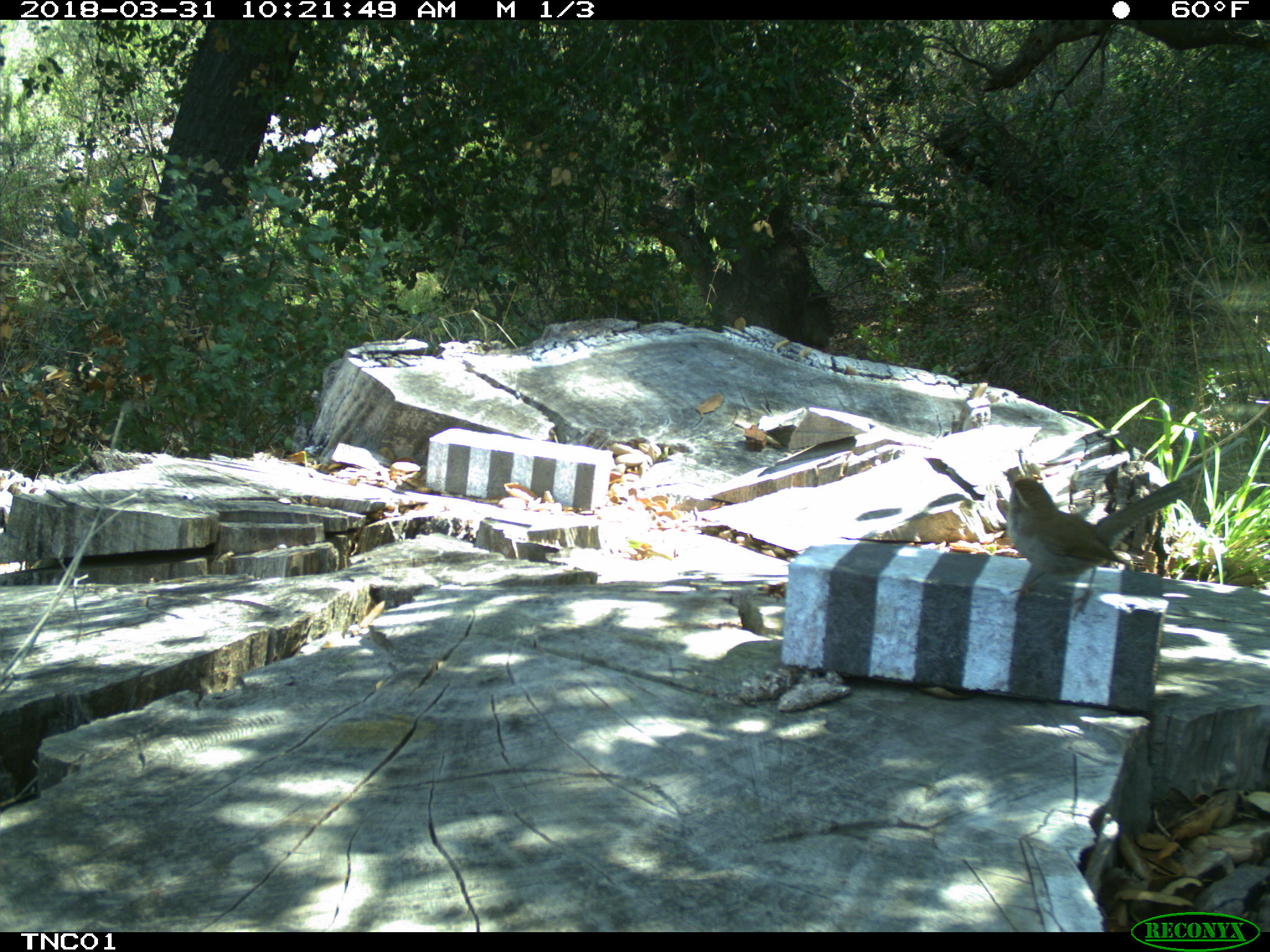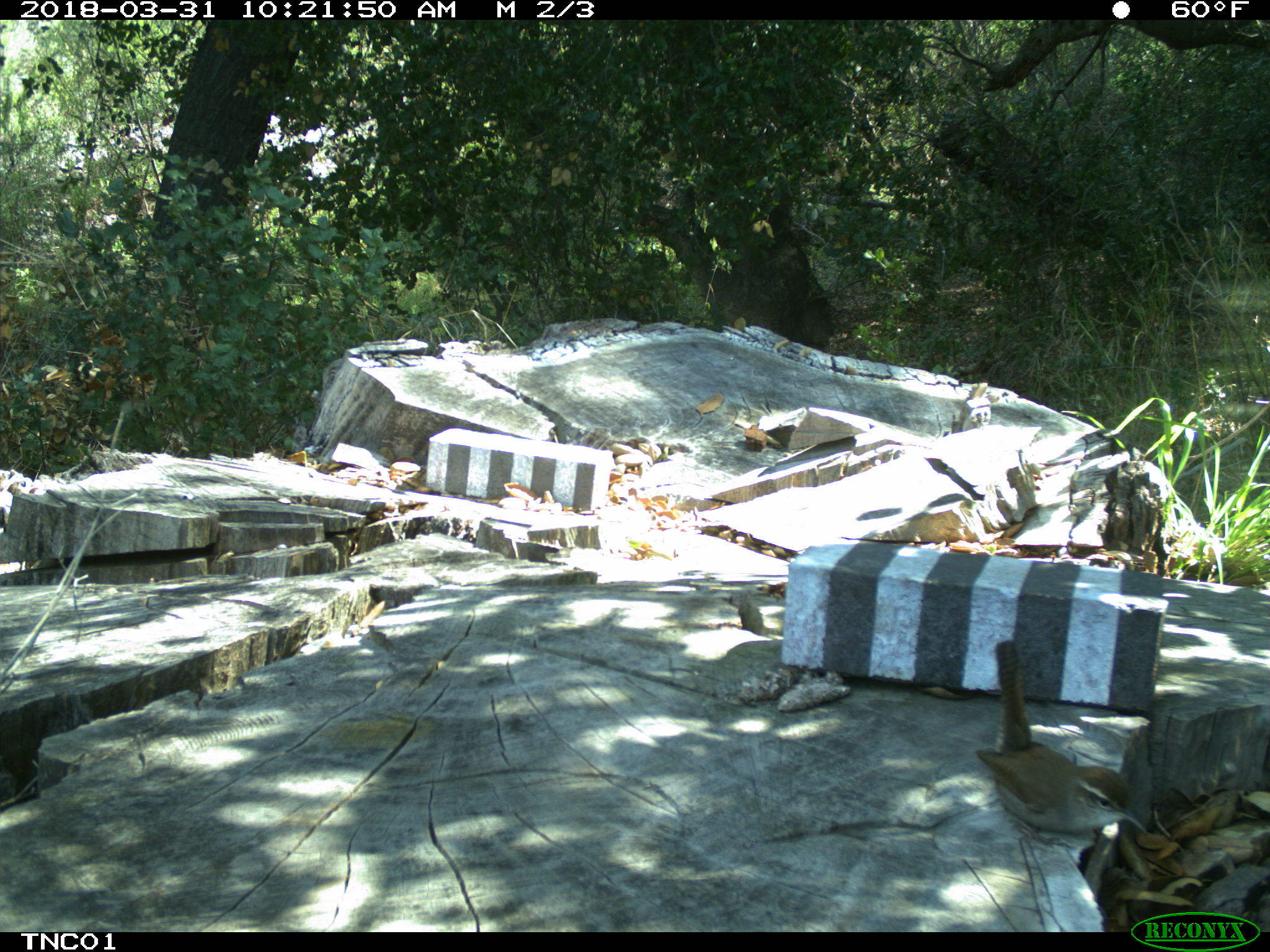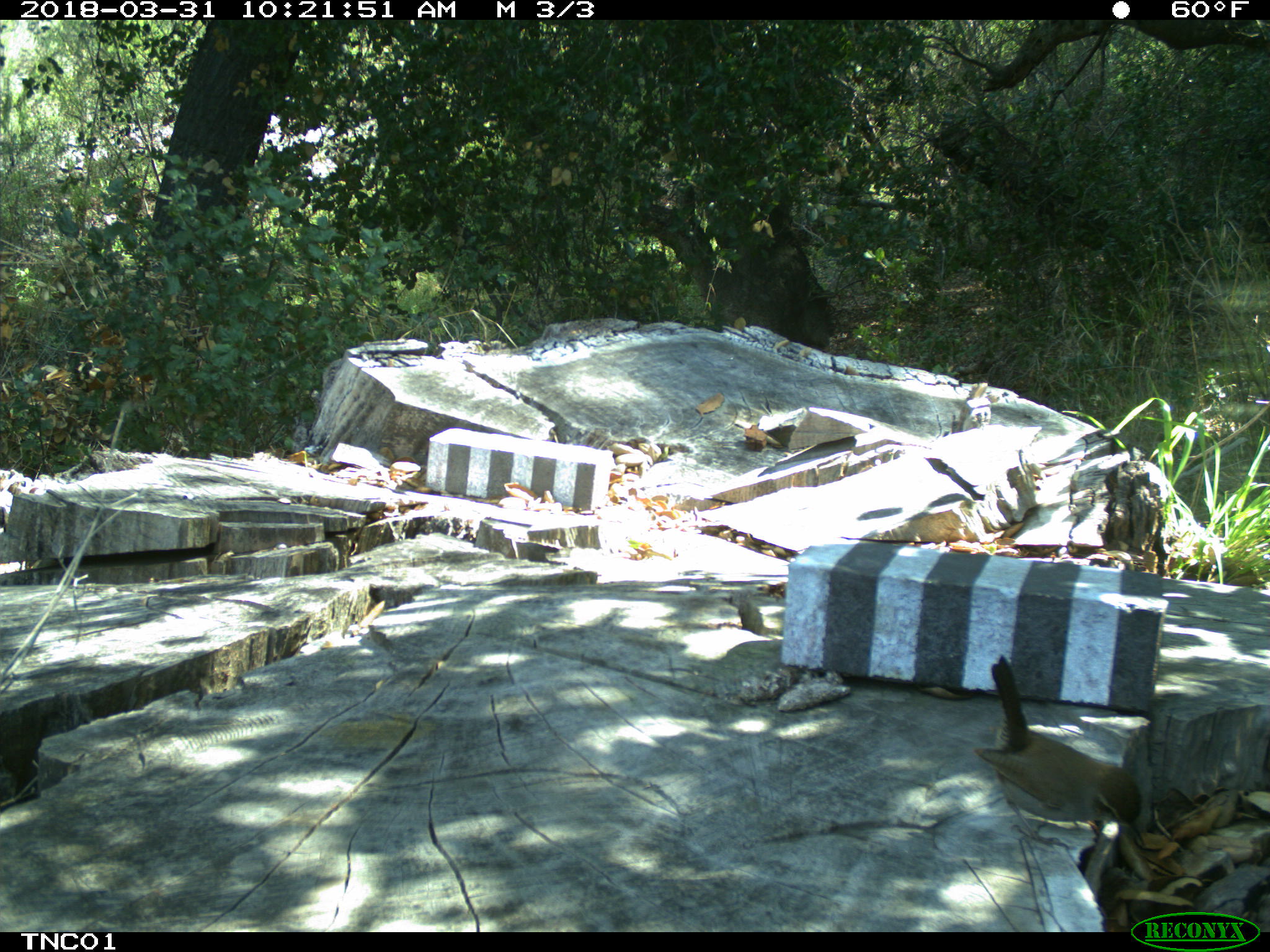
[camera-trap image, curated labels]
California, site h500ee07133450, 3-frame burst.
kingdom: Animalia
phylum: Chordata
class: Aves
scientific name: Aves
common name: bird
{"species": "bird (Aves)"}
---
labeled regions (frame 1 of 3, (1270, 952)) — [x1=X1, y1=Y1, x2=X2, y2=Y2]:
bird: [x1=1002, y1=470, x2=1189, y2=619]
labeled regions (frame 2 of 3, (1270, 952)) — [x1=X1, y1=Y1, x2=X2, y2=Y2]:
bird: [x1=974, y1=639, x2=1147, y2=848]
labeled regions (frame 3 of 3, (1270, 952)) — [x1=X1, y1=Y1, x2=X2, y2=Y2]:
bird: [x1=969, y1=654, x2=1143, y2=847]